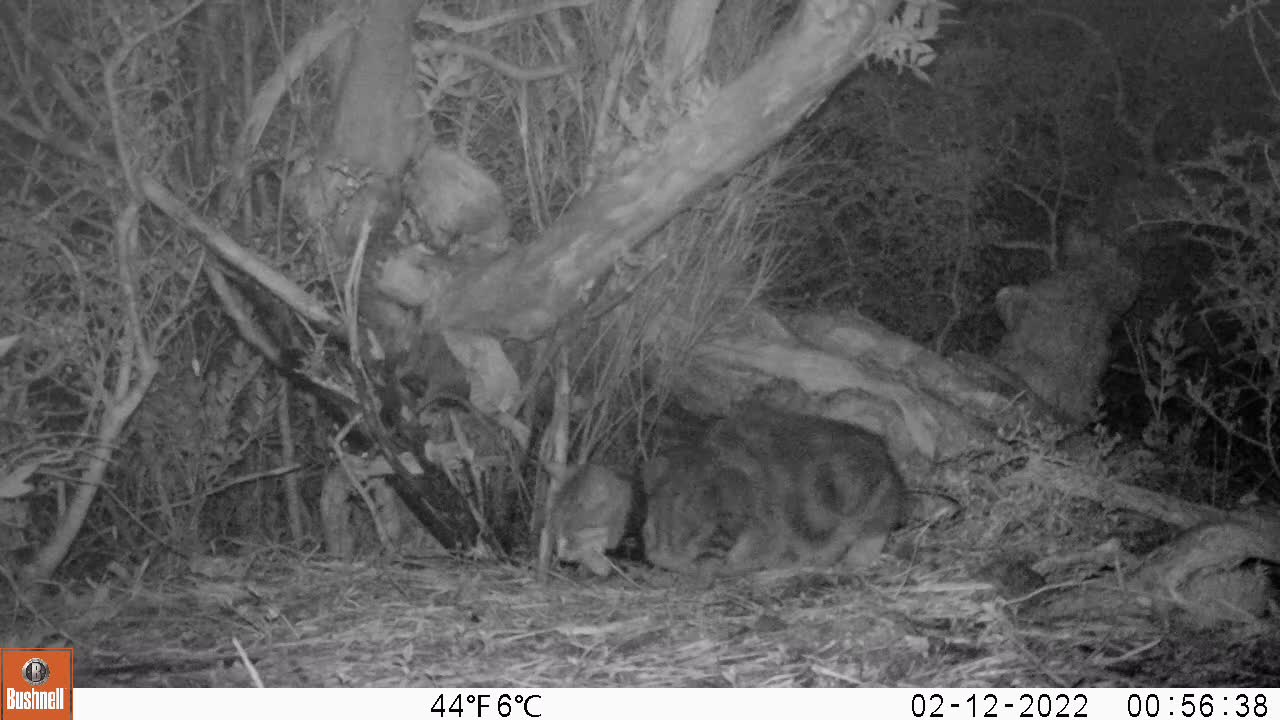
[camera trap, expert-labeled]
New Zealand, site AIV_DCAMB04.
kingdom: Animalia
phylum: Chordata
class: Mammalia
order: Carnivora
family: Felidae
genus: Felis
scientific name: Felis catus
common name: domestic cat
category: cat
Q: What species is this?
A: Cat (domestic cat) (Felis catus).